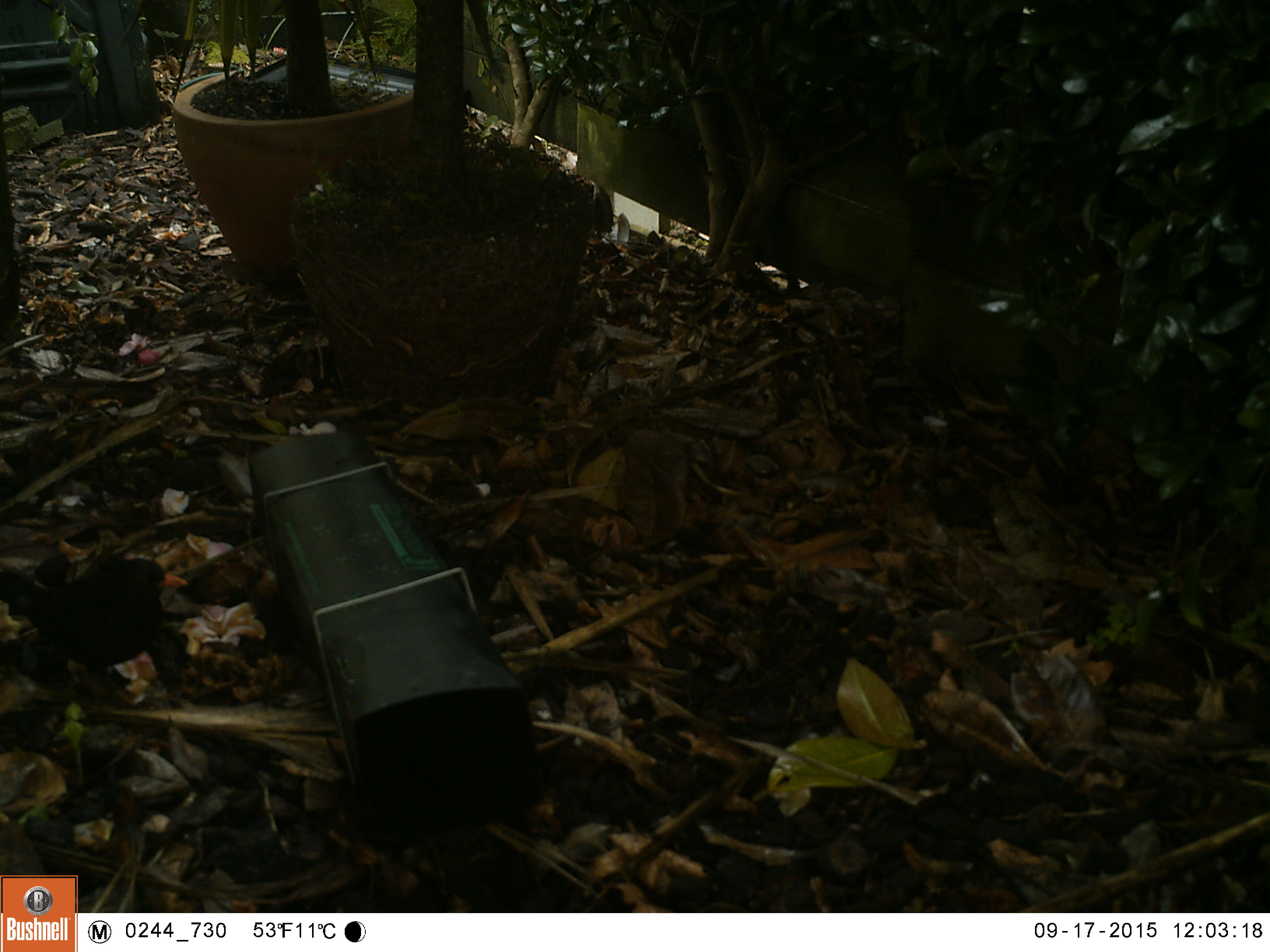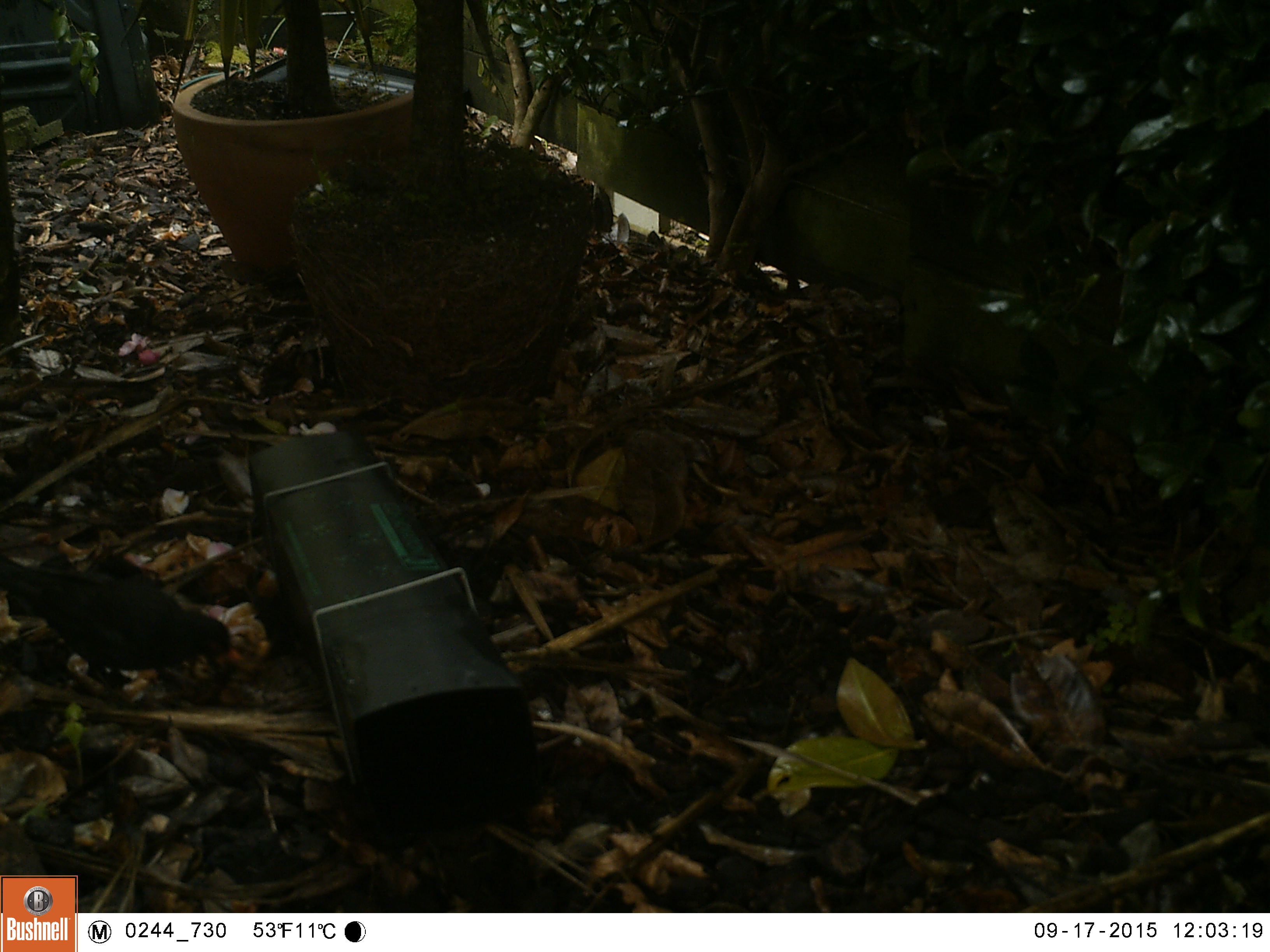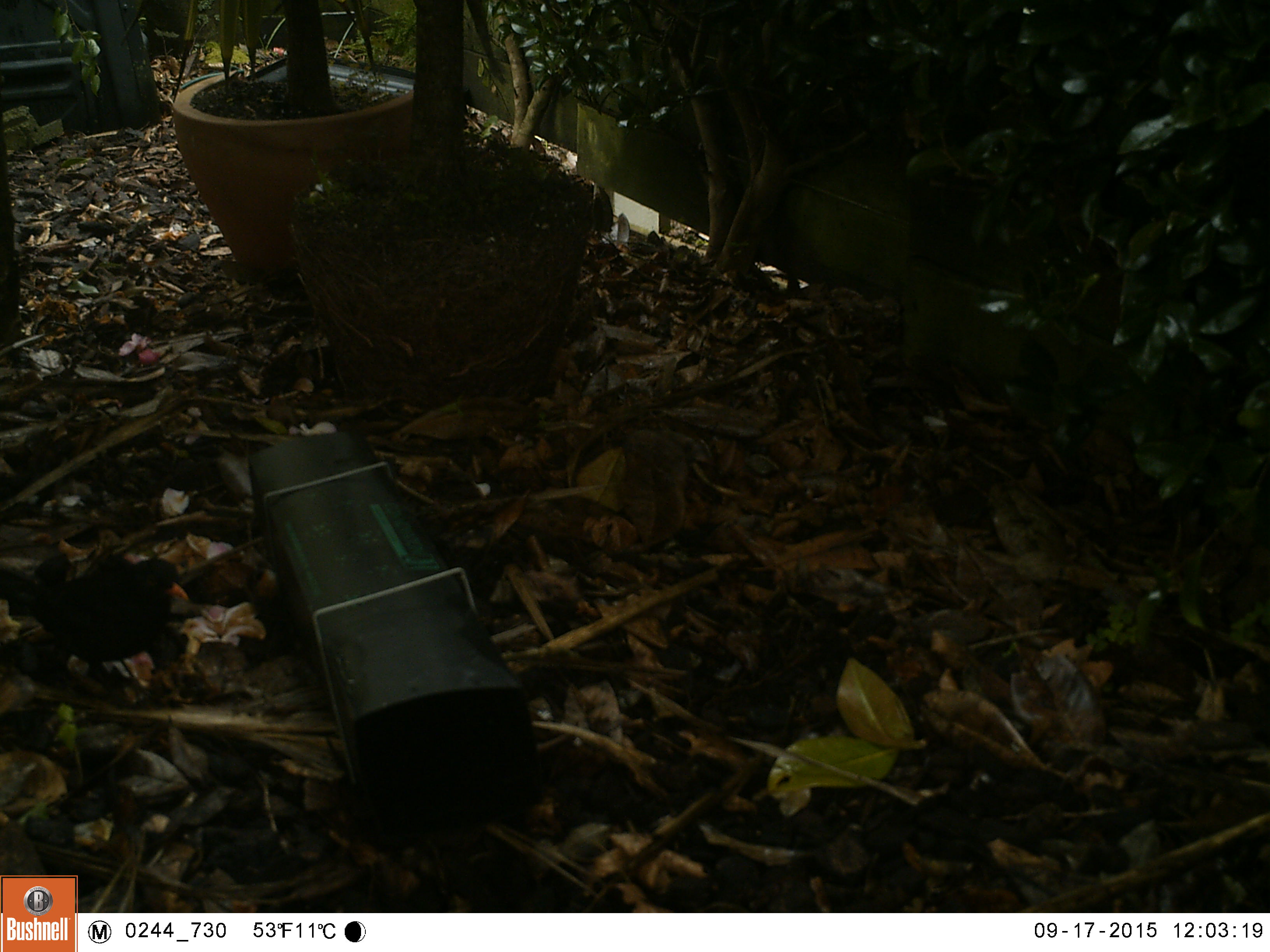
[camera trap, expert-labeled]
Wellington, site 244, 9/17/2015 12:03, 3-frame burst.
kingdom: Animalia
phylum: Chordata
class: Aves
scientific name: Aves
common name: bird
Bird (Aves).